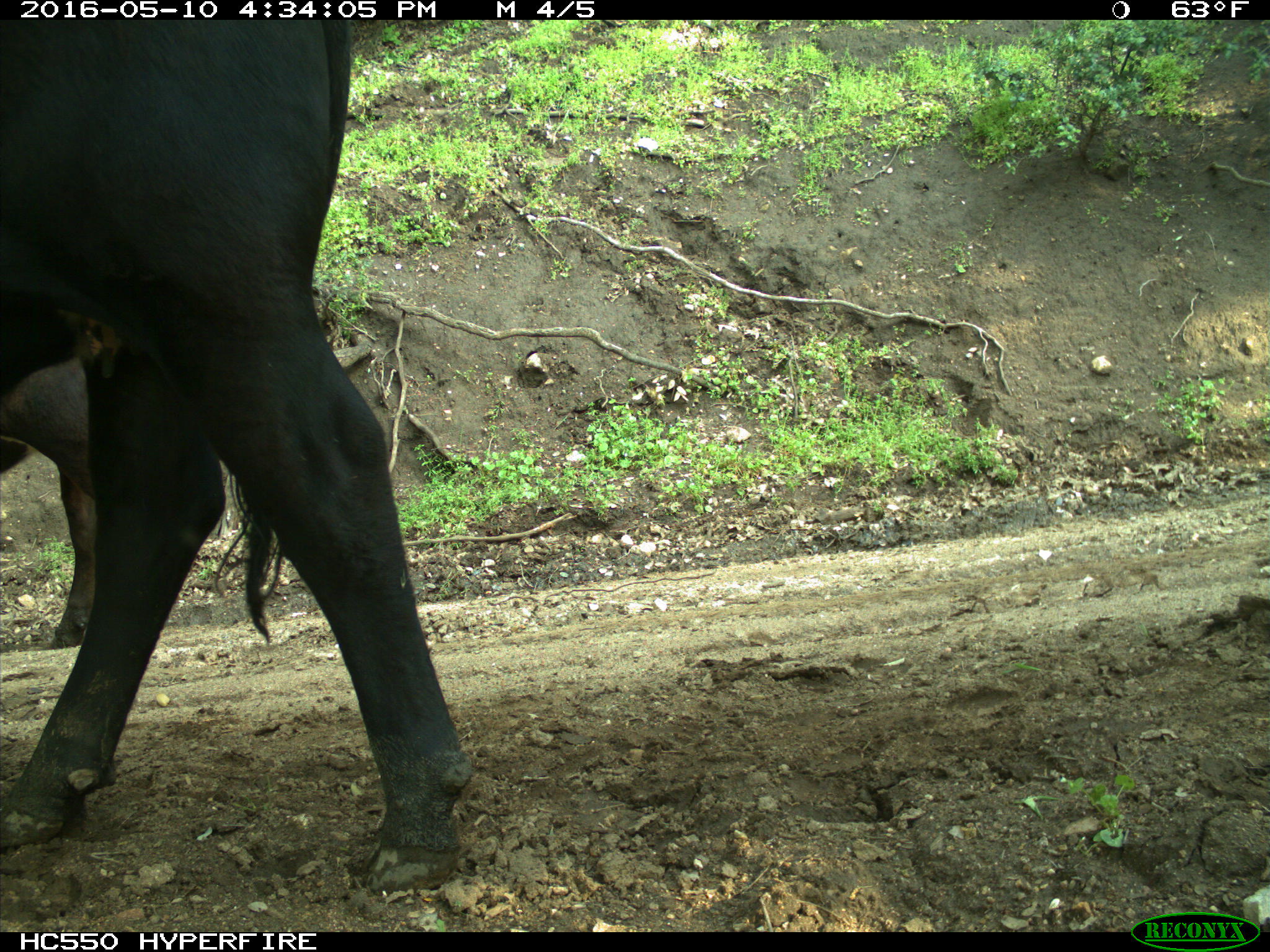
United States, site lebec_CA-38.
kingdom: Animalia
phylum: Chordata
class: Mammalia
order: Artiodactyla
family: Bovidae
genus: Bos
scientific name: Bos taurus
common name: domestic cow